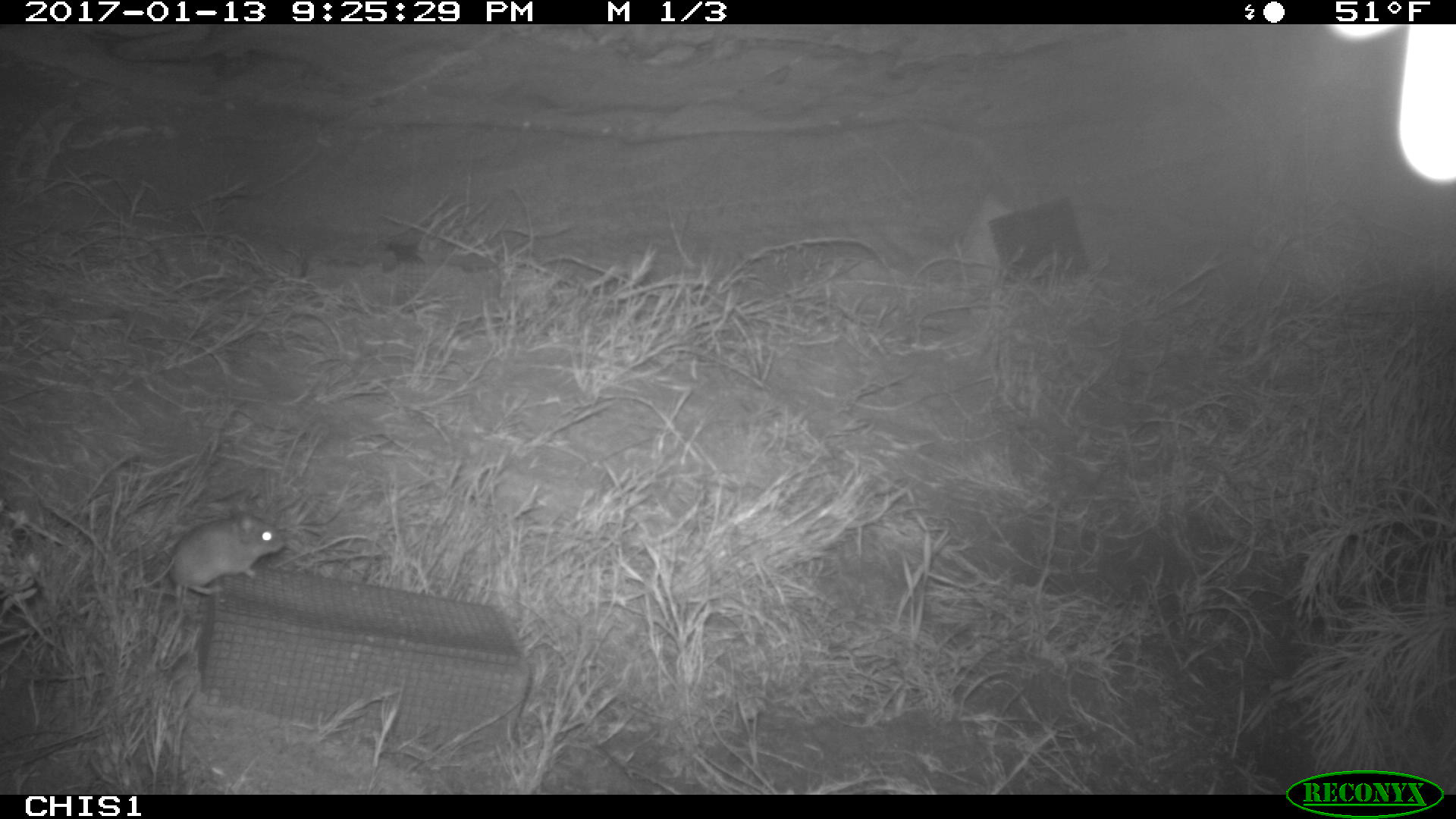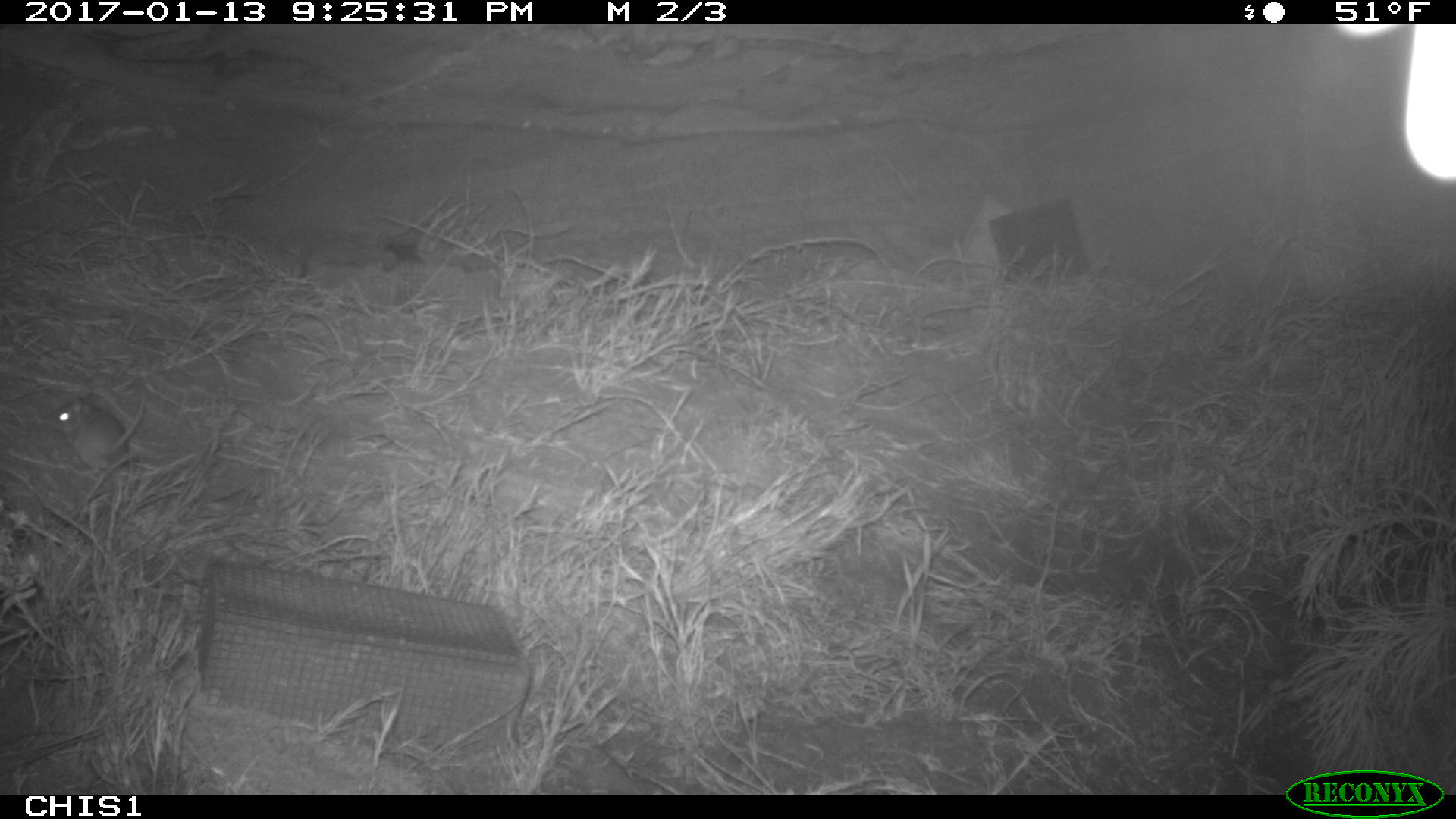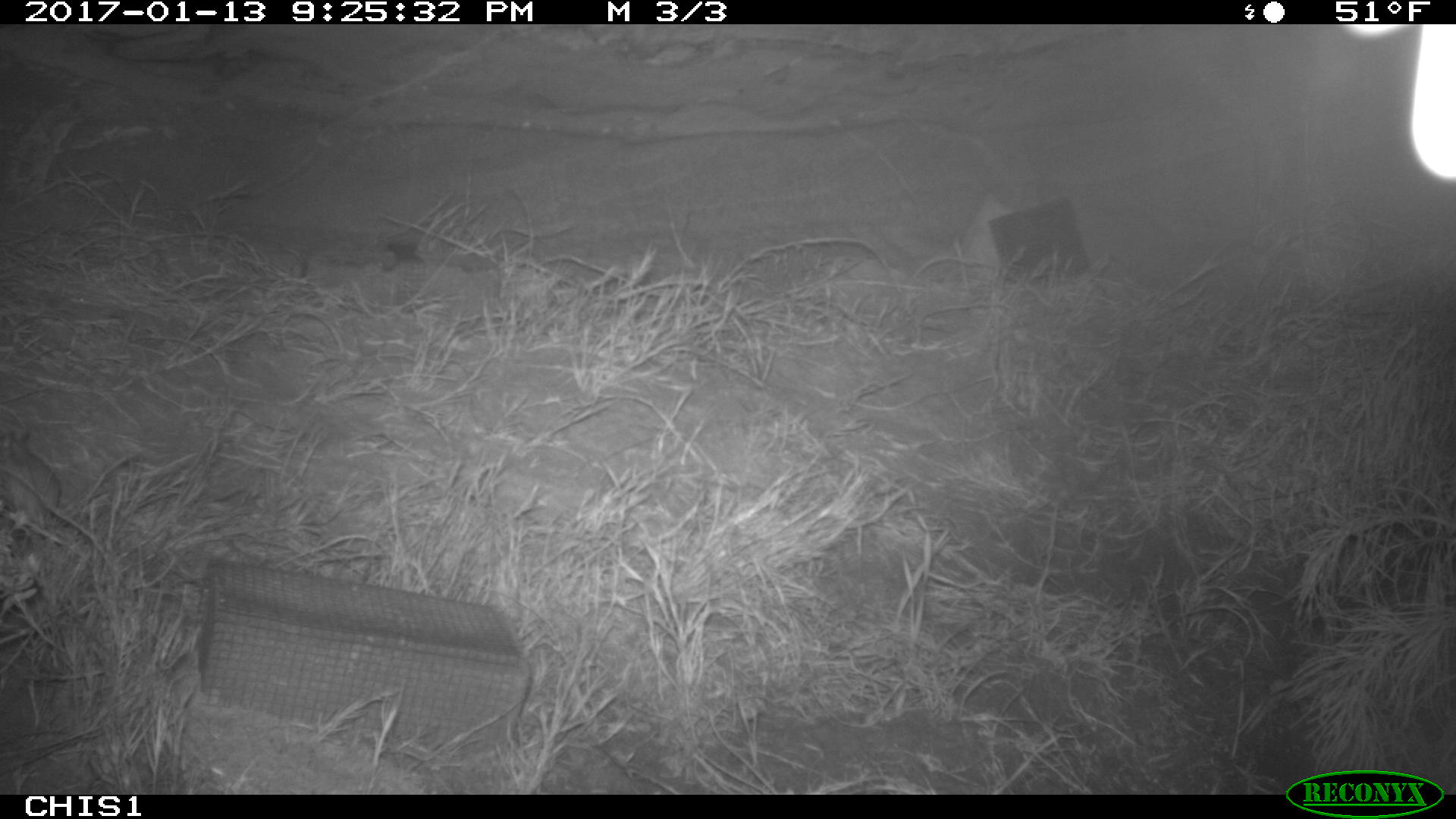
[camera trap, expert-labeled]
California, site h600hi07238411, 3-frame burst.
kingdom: Animalia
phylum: Chordata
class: Mammalia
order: Rodentia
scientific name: Rodentia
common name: rodent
Rodent (Rodentia).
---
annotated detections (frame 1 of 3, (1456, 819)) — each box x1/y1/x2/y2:
rodent: 159/505/286/595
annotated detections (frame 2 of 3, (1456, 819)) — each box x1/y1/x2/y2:
rodent: 47/394/145/474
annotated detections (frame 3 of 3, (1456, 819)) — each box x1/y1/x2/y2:
rodent: 0/407/121/575